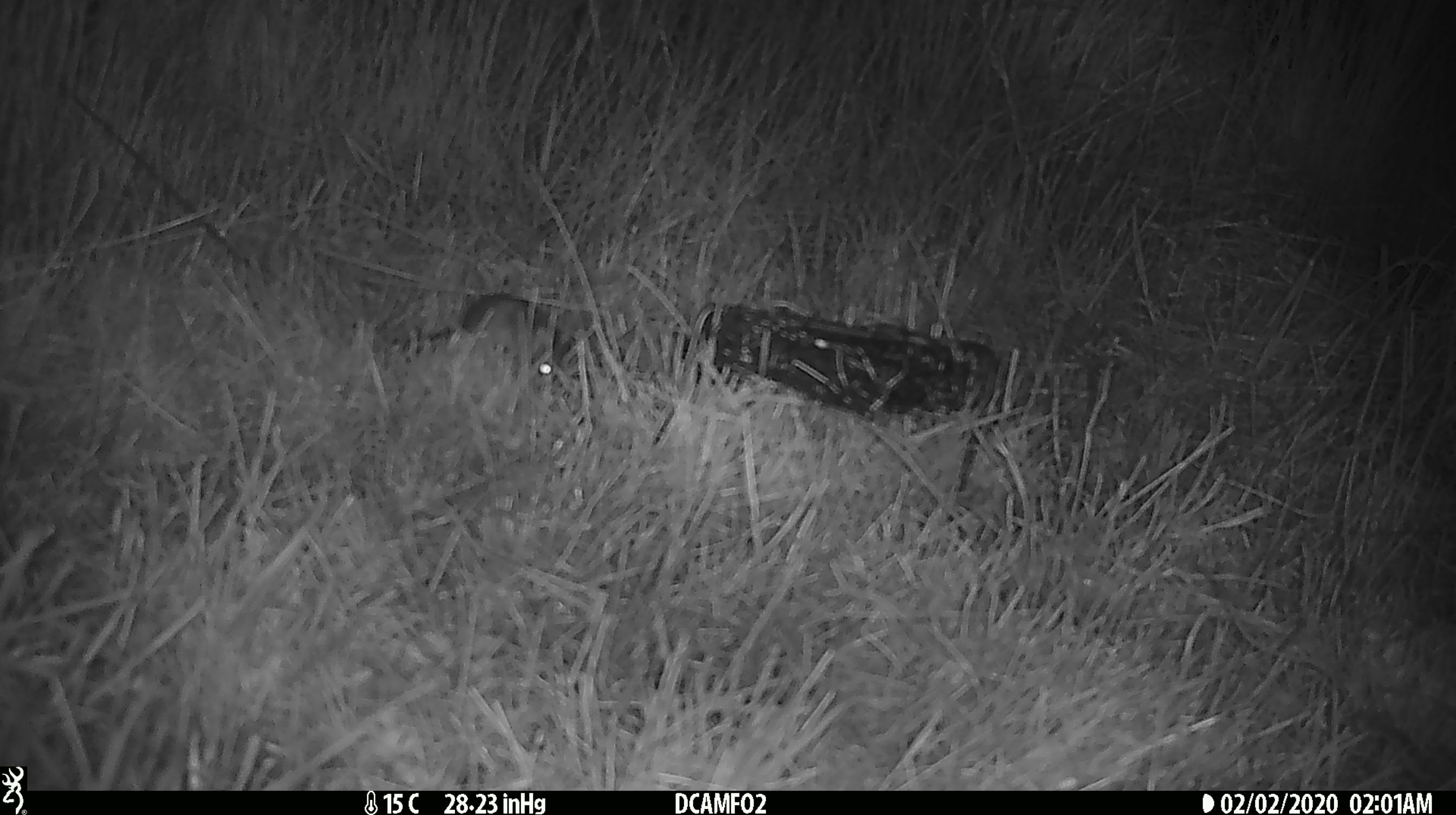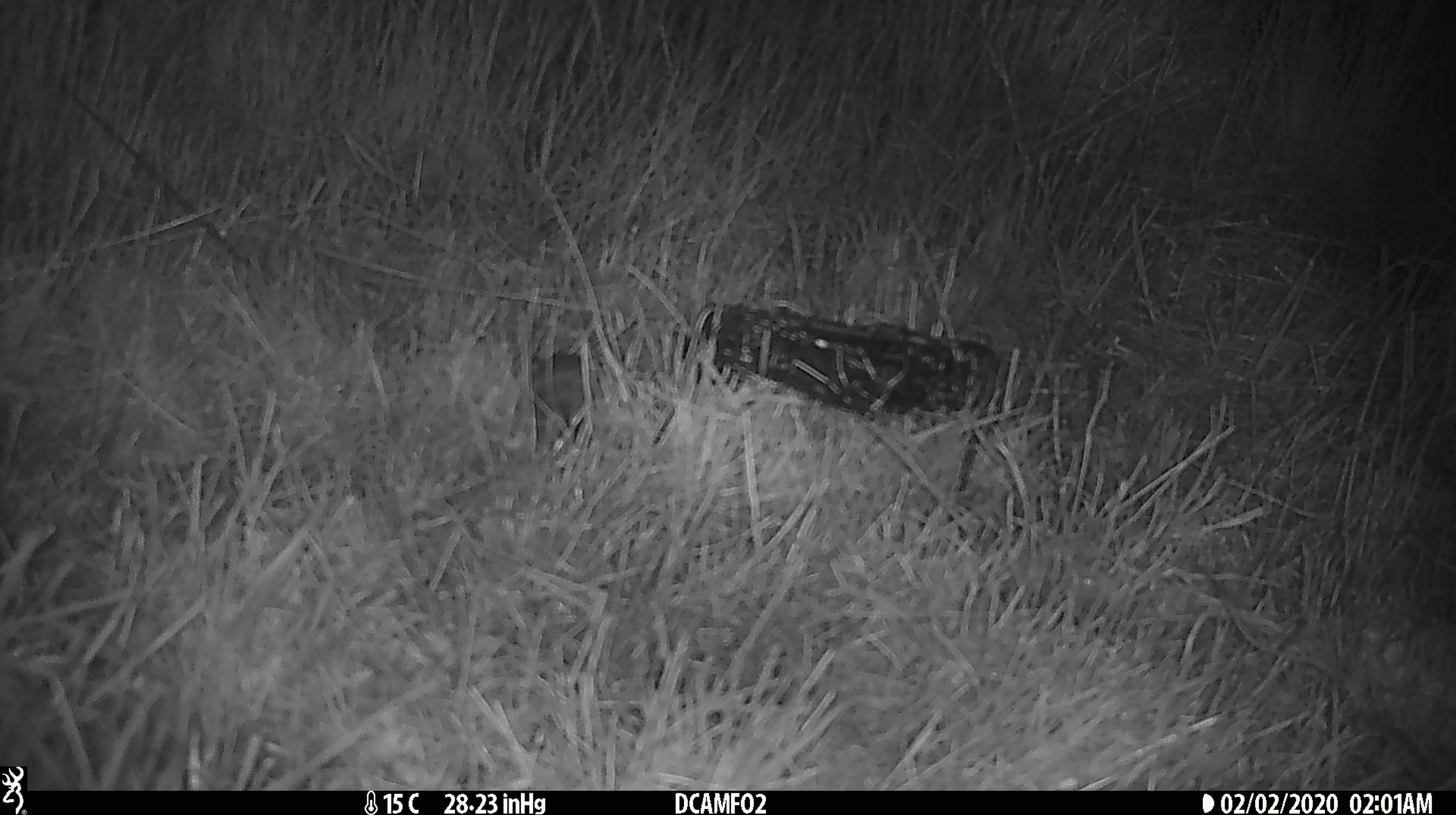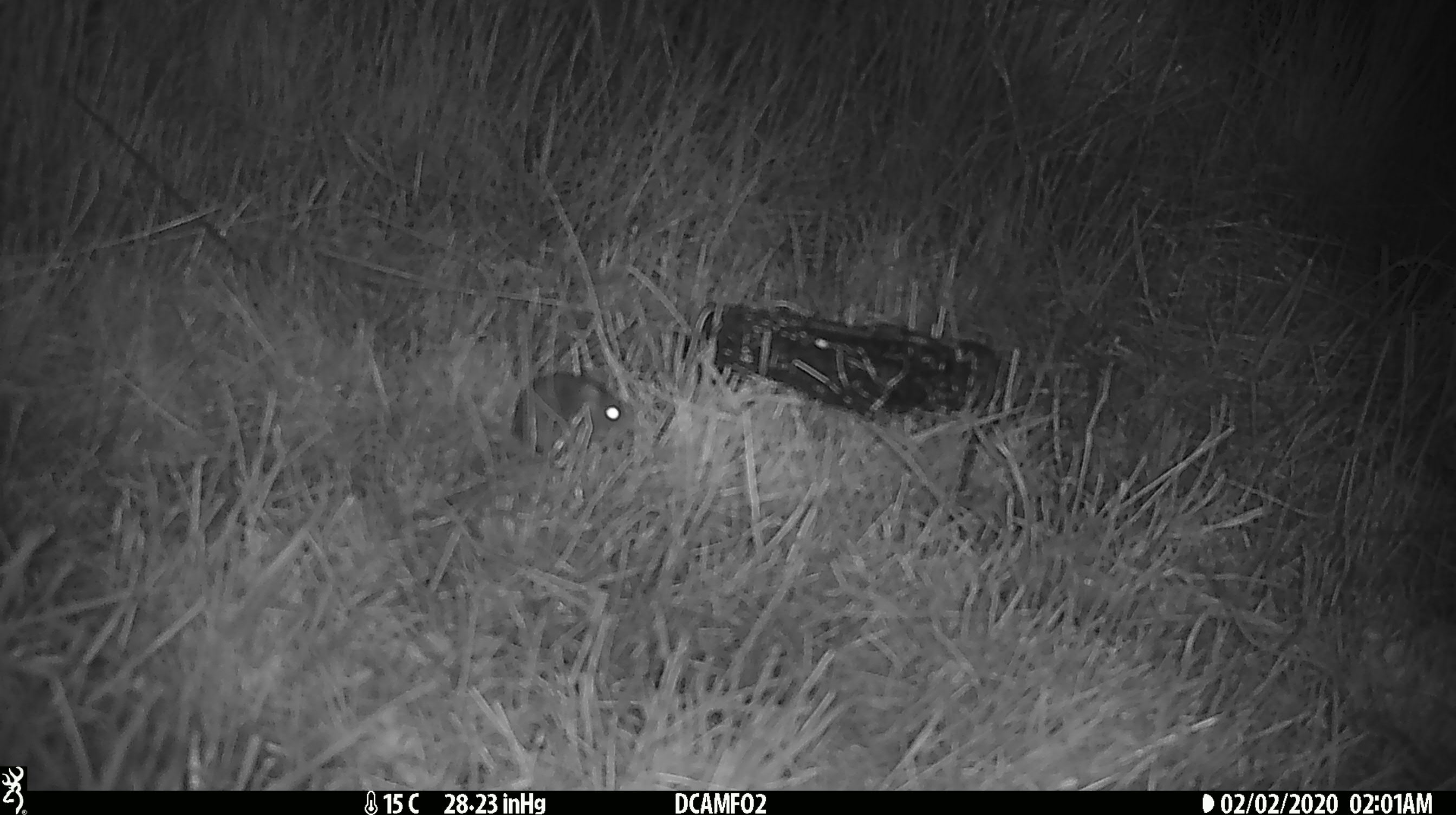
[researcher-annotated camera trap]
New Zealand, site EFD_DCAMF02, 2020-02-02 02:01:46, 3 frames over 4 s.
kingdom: Animalia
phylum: Chordata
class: Mammalia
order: Rodentia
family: Muridae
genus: Mus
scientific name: Mus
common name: mouse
Mouse (Mus).